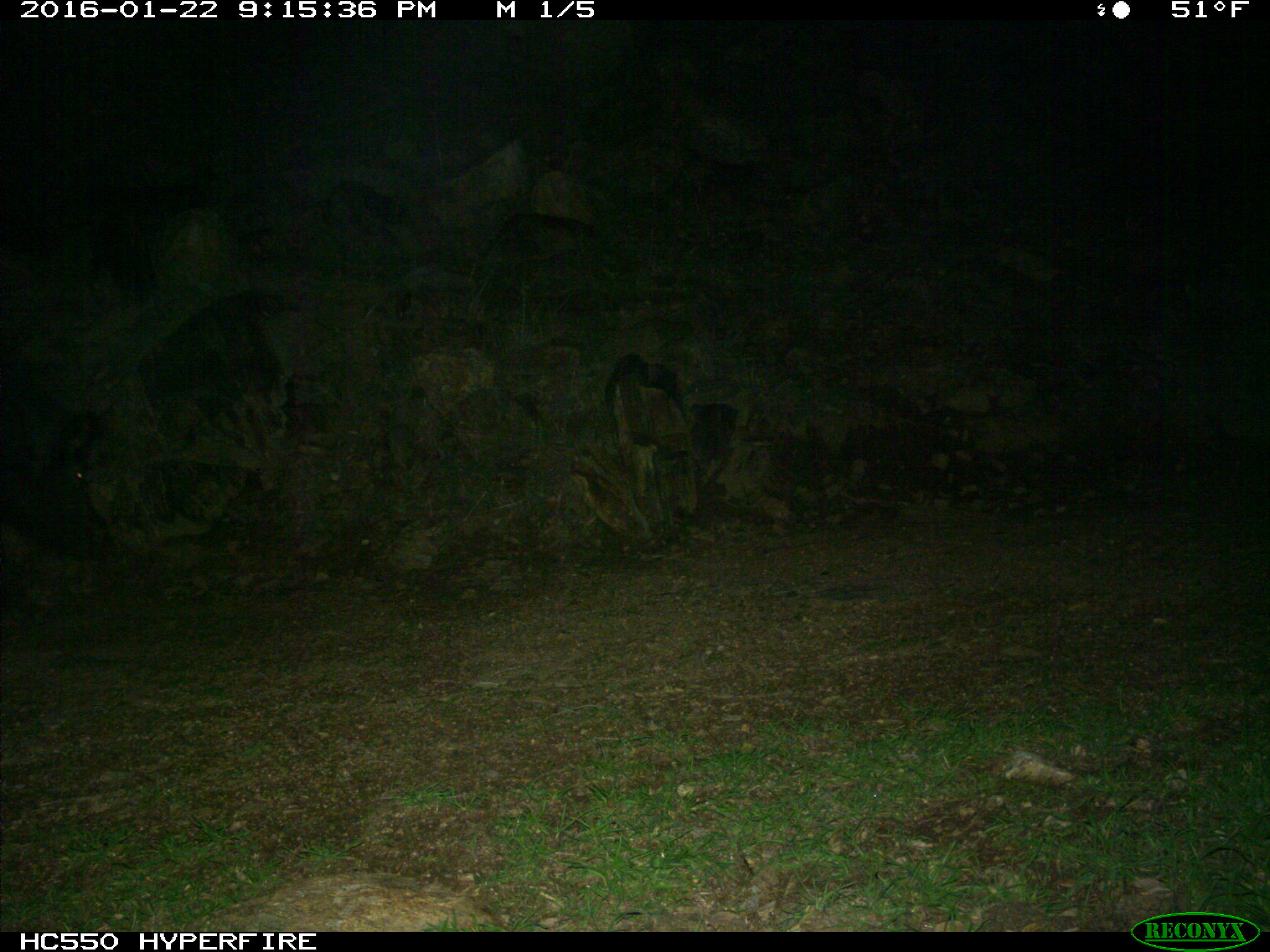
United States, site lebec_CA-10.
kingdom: Animalia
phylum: Chordata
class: Mammalia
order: Artiodactyla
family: Suidae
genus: Sus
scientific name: Sus scrofa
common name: wild boar